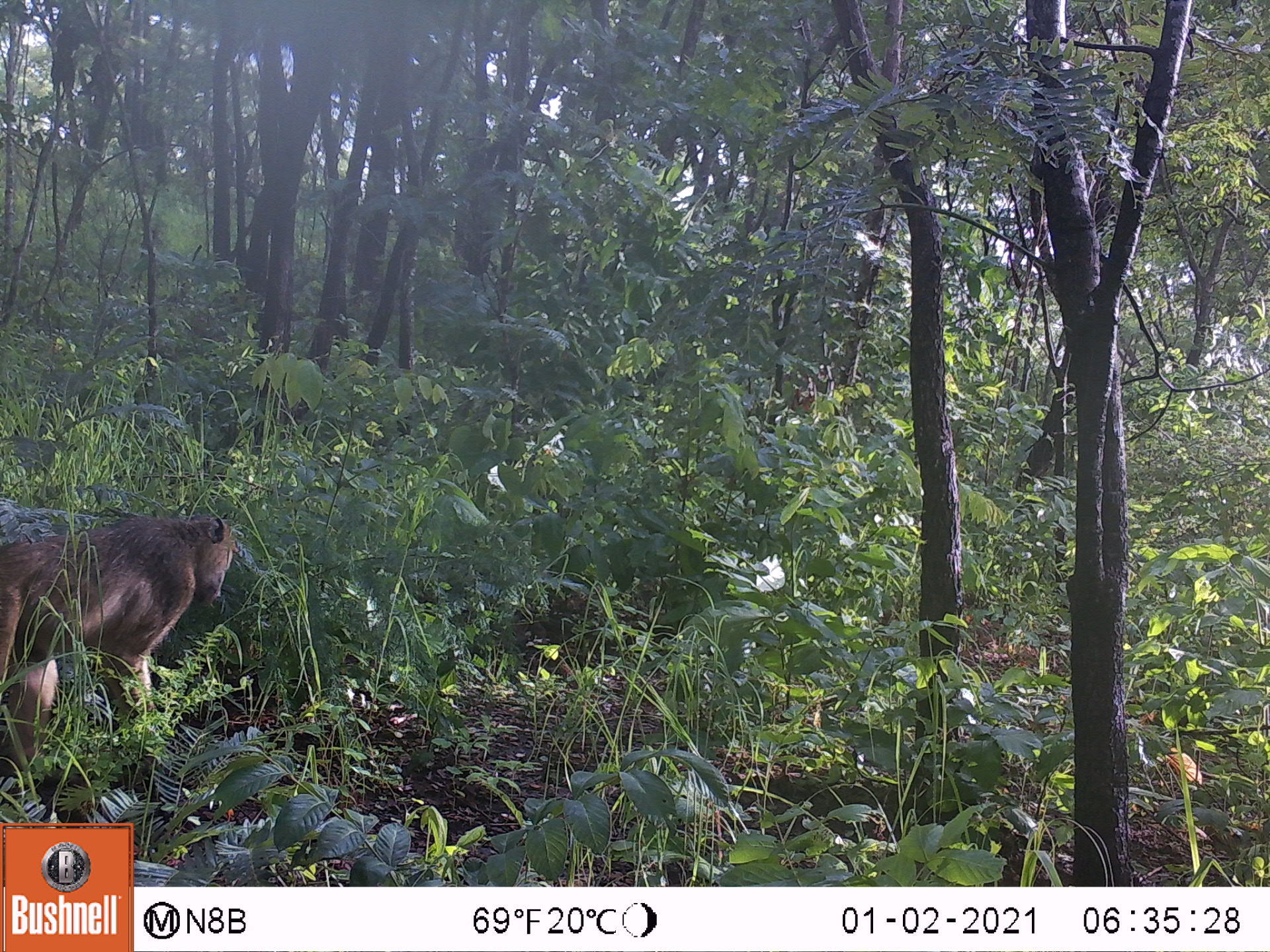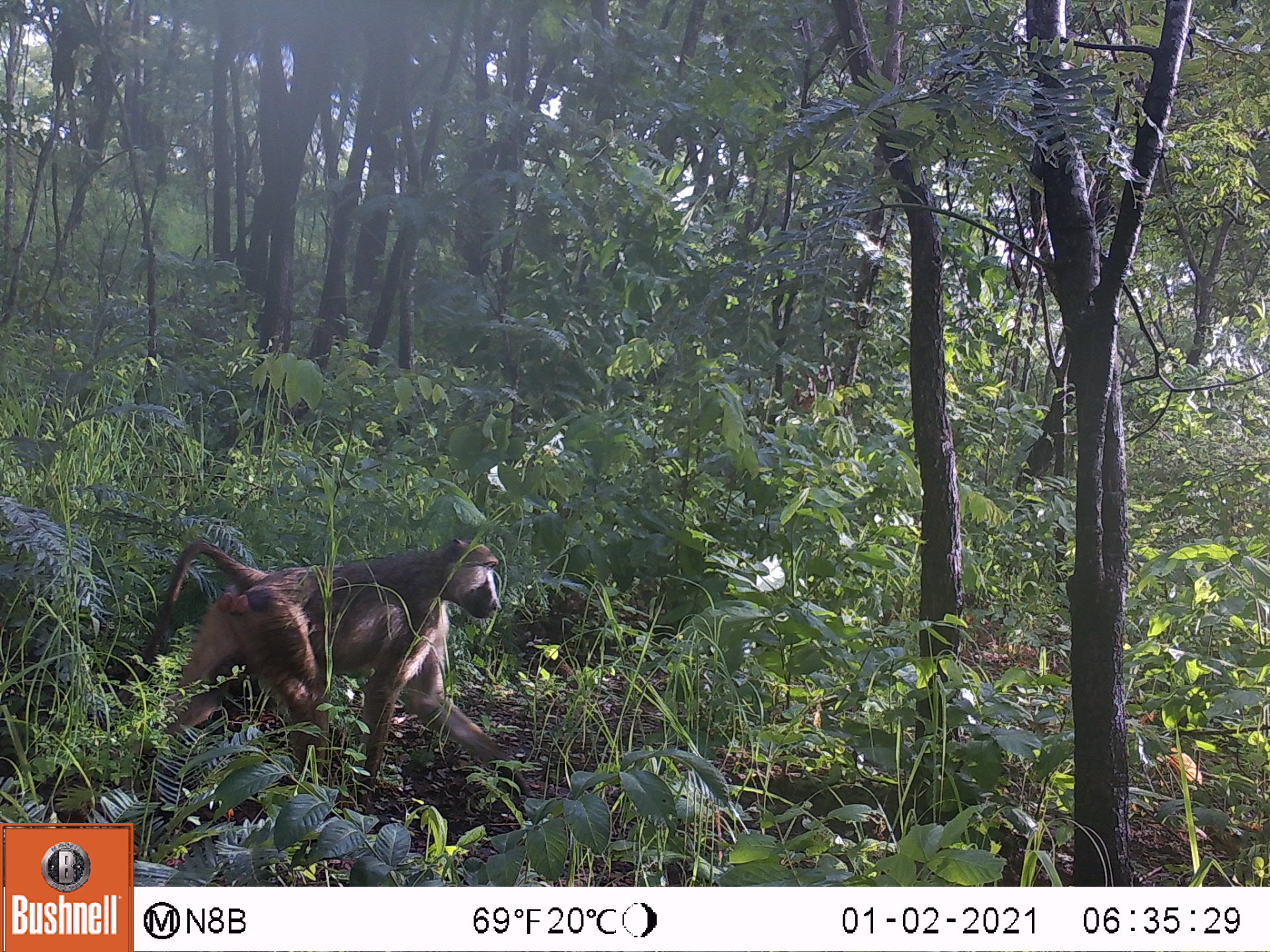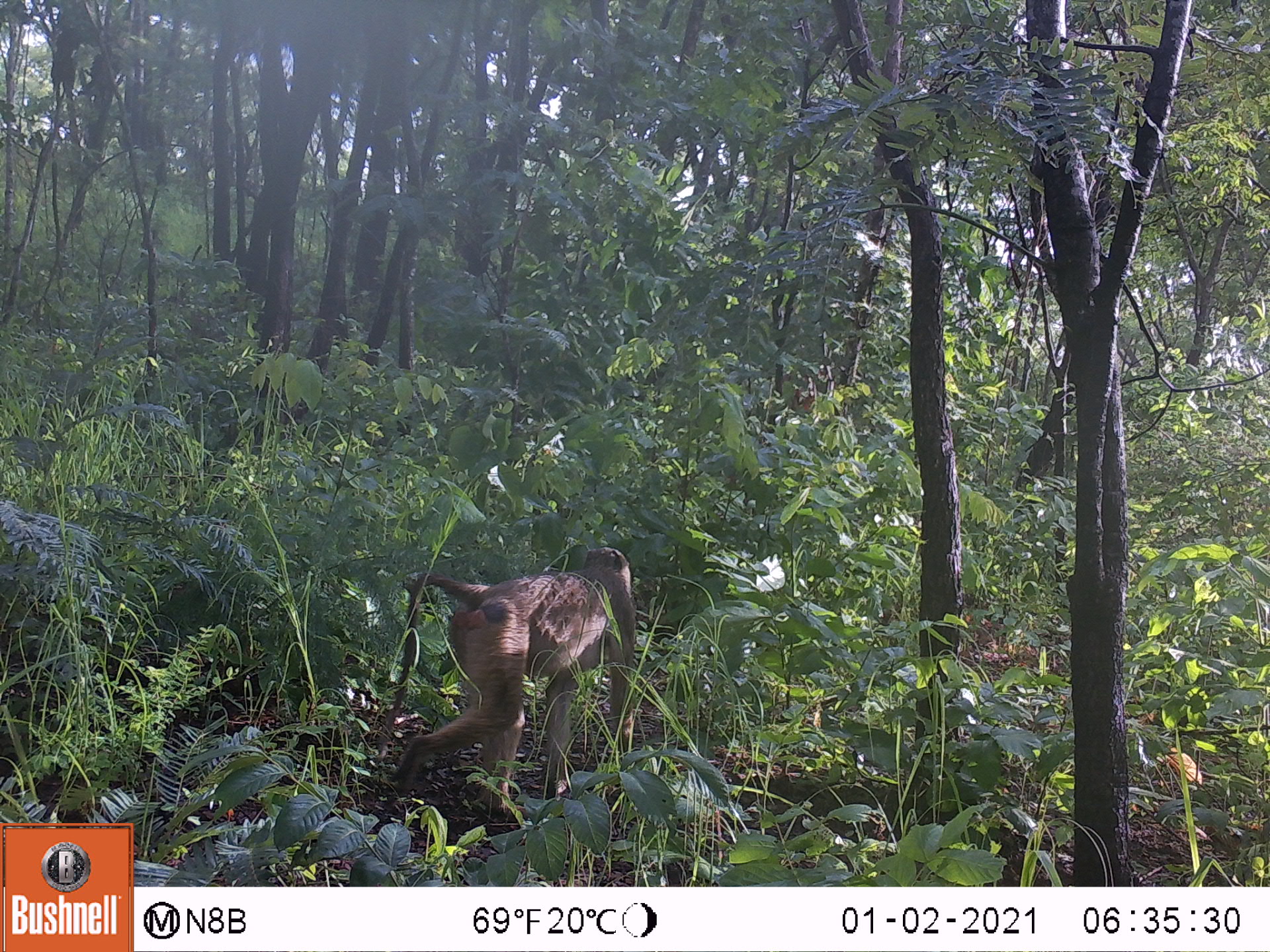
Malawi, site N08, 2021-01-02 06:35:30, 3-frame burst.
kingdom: Animalia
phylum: Chordata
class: Mammalia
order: Primates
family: Cercopithecidae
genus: Papio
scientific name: Papio cynocephalus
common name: yellow baboon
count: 1